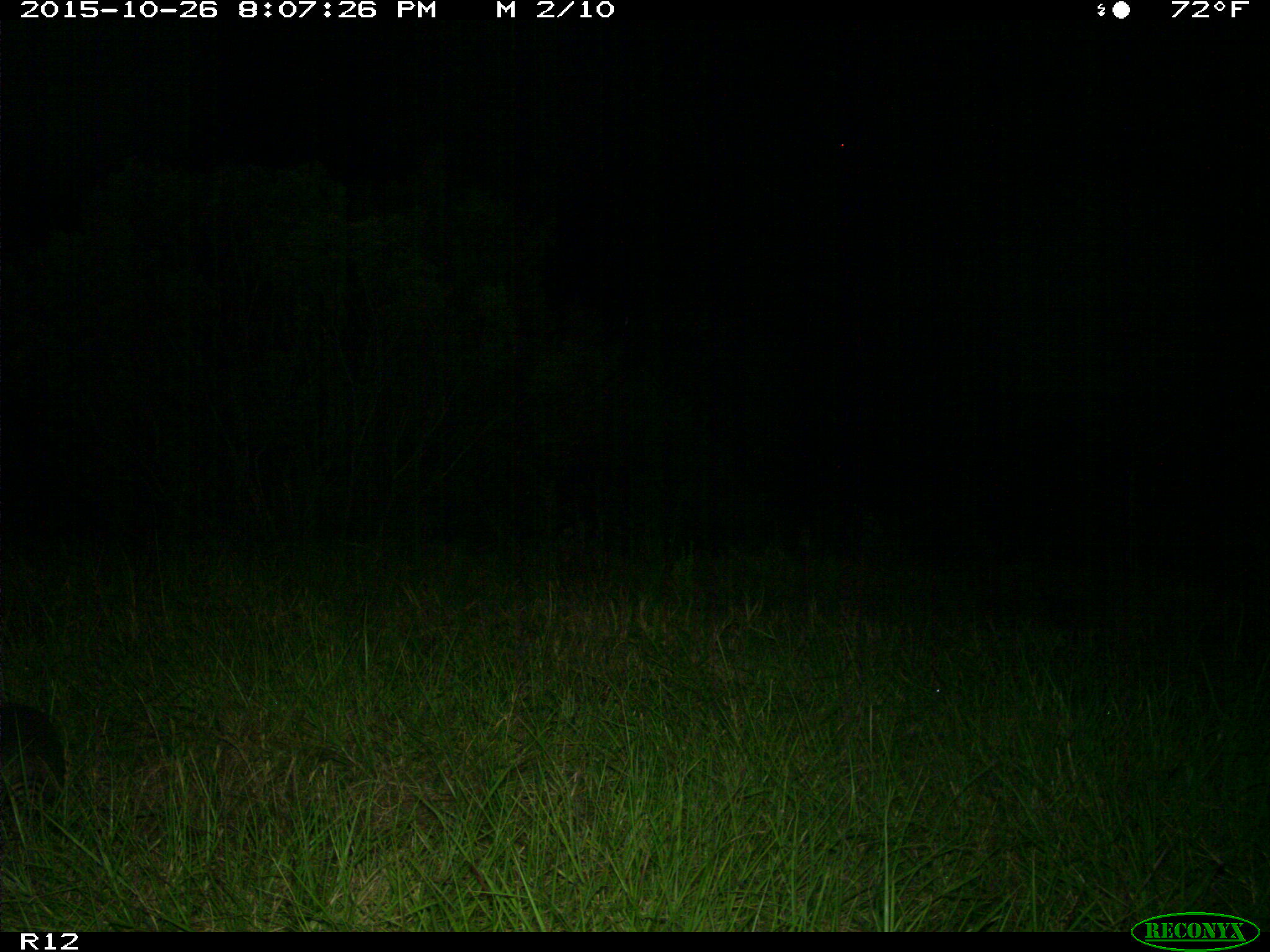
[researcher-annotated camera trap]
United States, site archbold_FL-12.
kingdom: Animalia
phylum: Chordata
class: Mammalia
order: Cingulata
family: Dasypodidae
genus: Dasypus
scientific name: Dasypus novemcinctus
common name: nine-banded armadillo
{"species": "Dasypus novemcinctus (nine-banded armadillo)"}